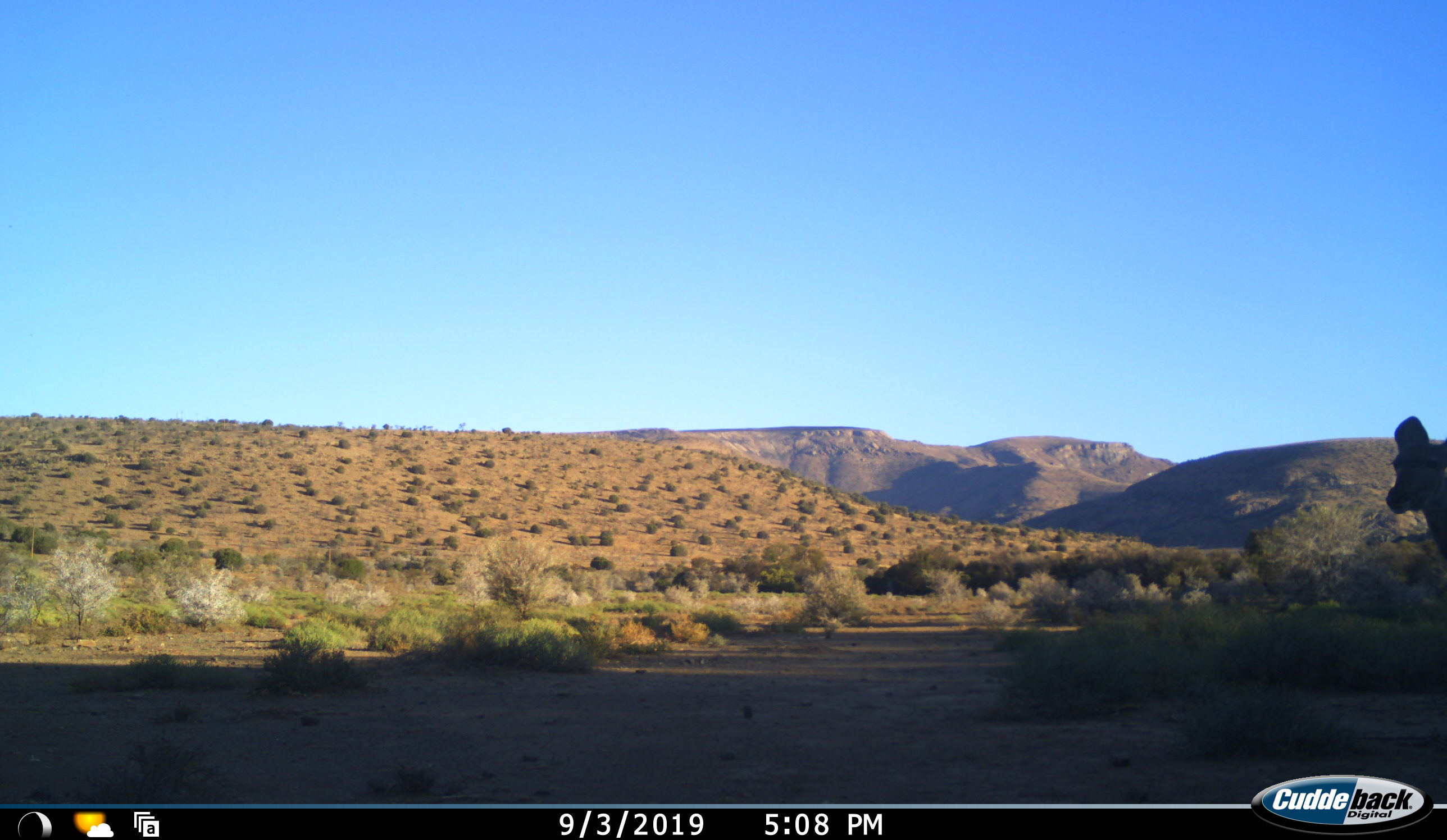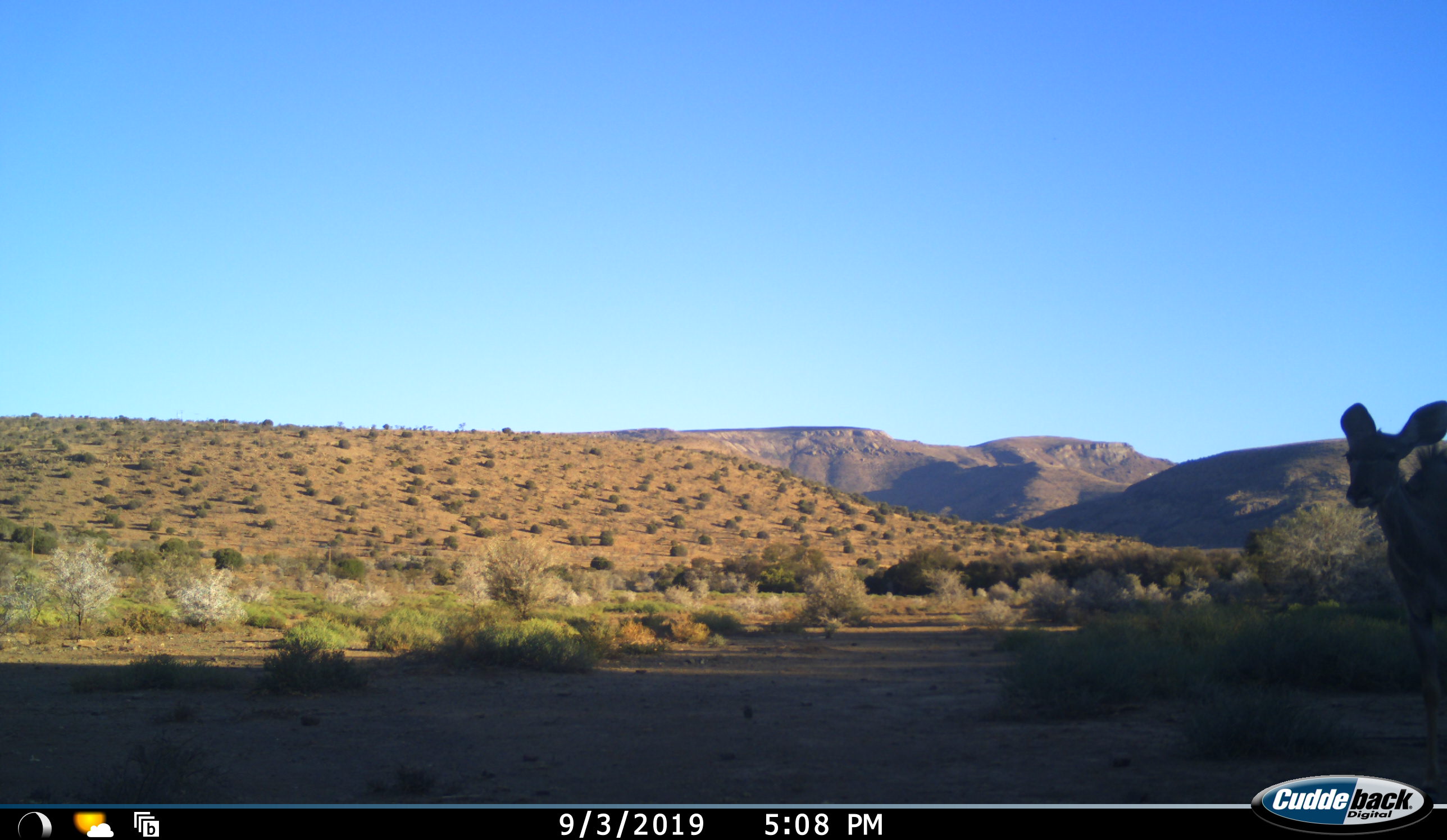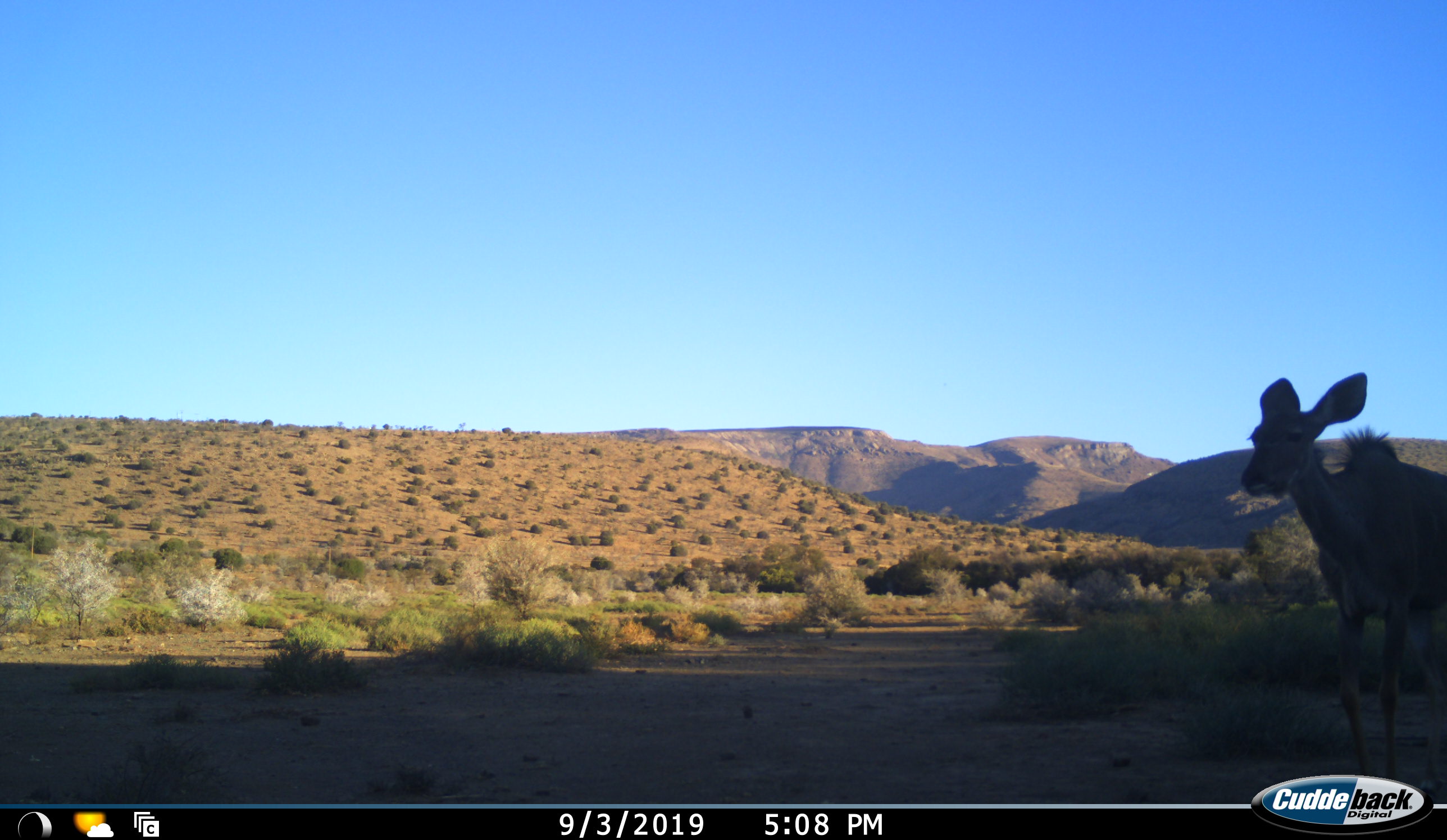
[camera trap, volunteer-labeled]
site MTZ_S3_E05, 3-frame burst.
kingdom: Animalia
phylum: Chordata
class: Mammalia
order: Artiodactyla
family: Bovidae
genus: Tragelaphus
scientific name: Tragelaphus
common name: kudu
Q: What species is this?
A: Kudu (Tragelaphus).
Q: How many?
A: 1.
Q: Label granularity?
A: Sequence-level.